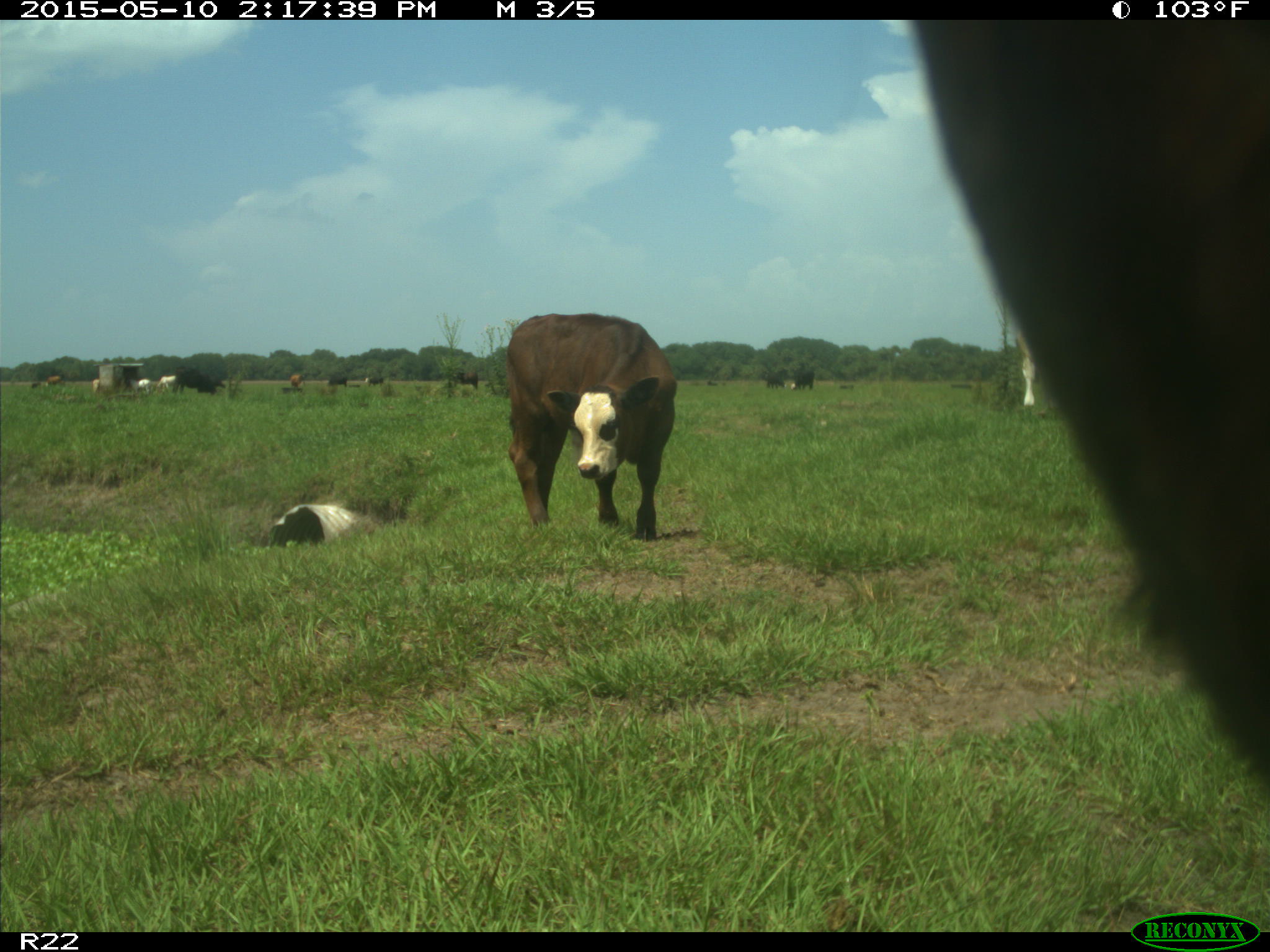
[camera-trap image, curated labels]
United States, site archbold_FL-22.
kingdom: Animalia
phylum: Chordata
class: Mammalia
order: Artiodactyla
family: Bovidae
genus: Bos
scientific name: Bos taurus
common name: domestic cow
Bos taurus (domestic cow).